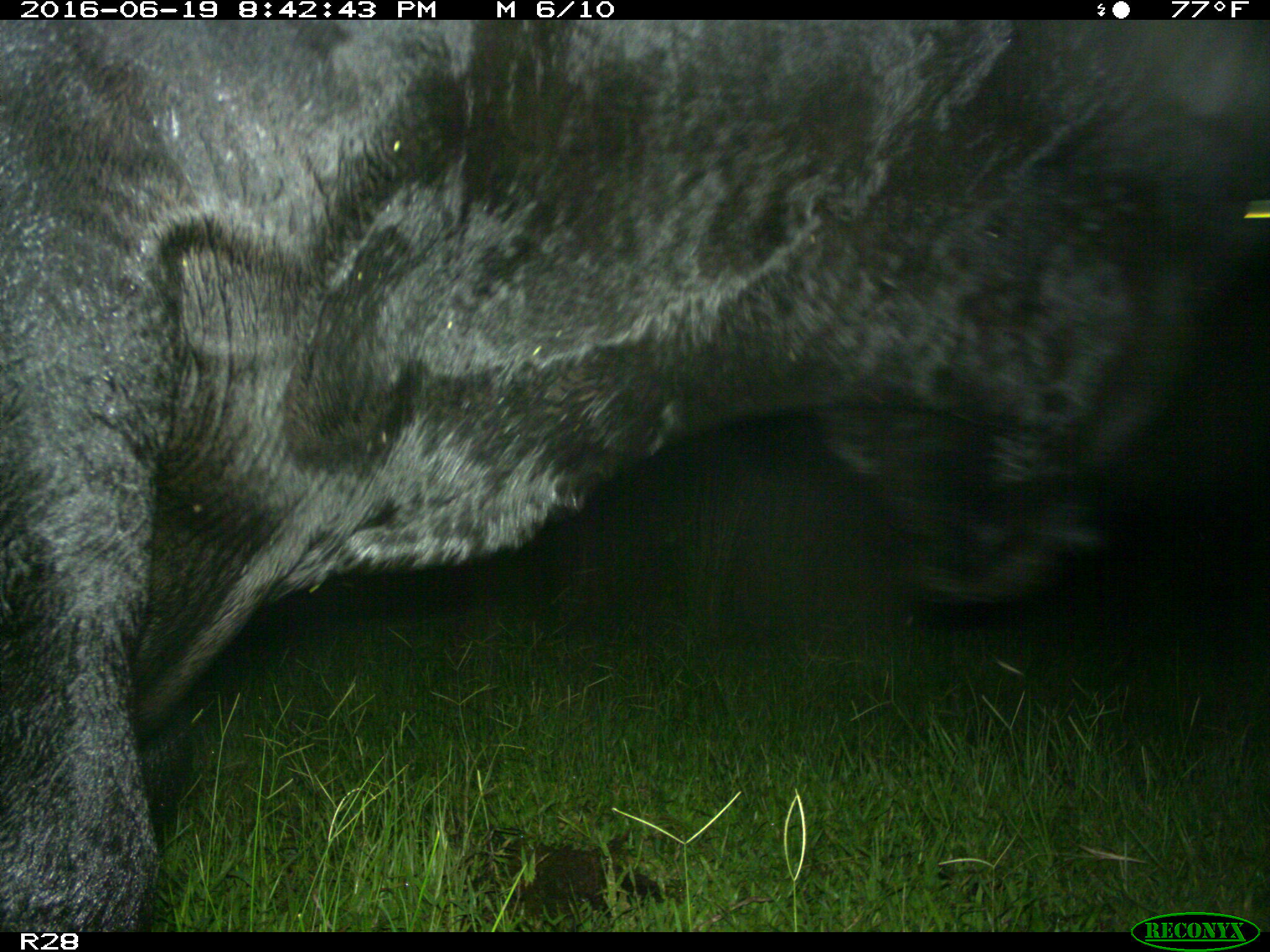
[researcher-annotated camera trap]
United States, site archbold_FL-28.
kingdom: Animalia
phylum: Chordata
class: Mammalia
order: Artiodactyla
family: Bovidae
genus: Bos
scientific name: Bos taurus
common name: domestic cow